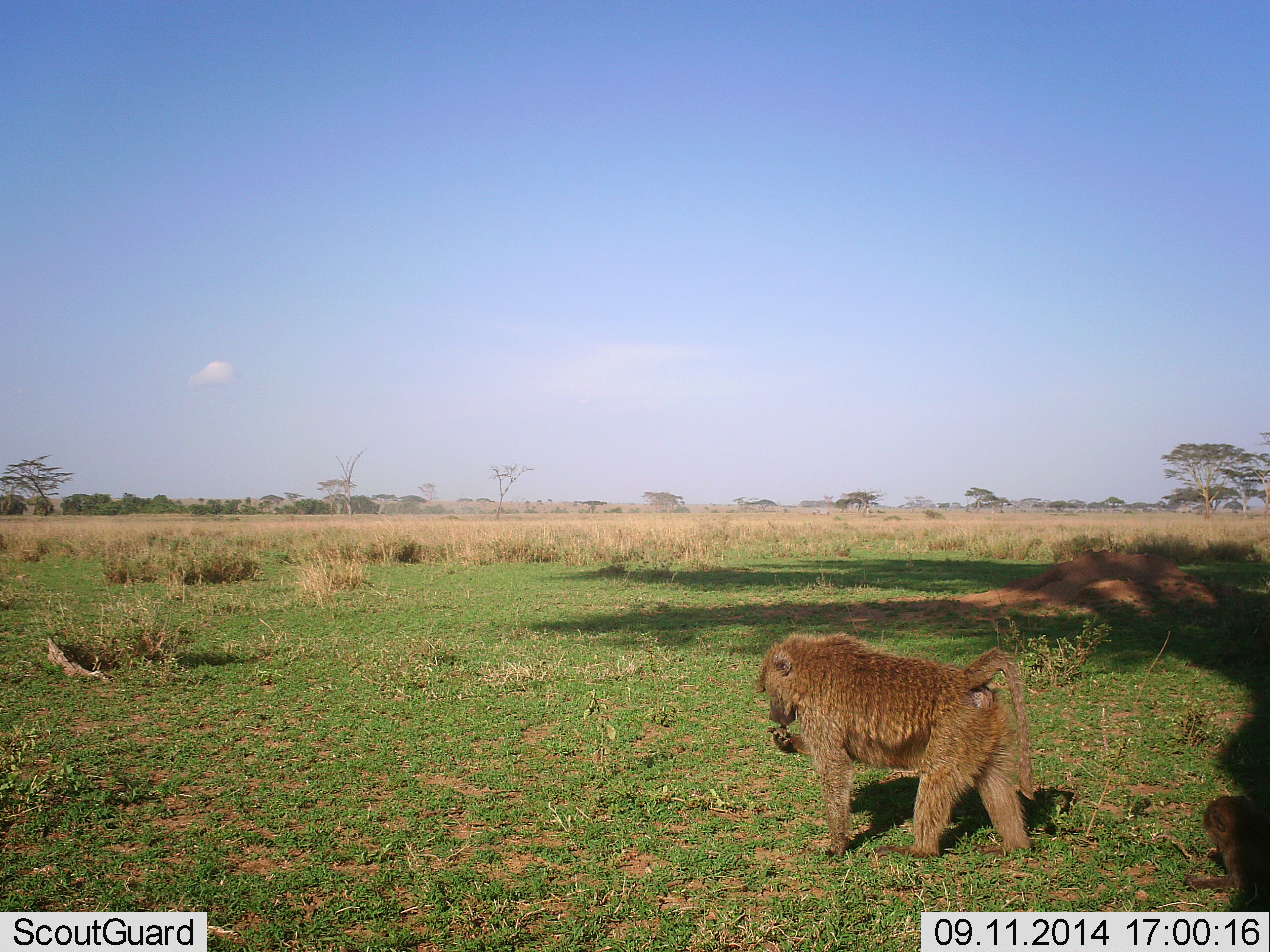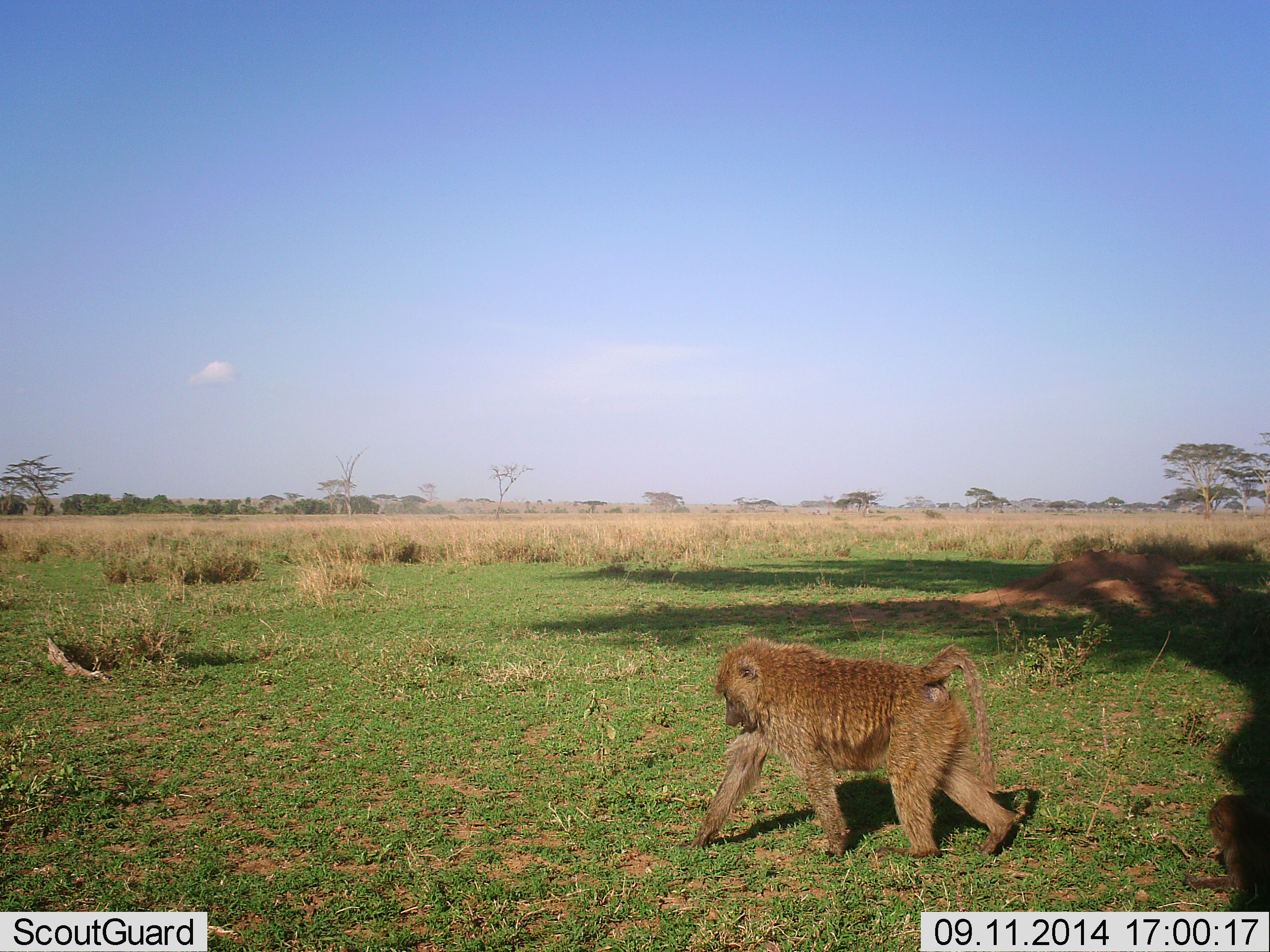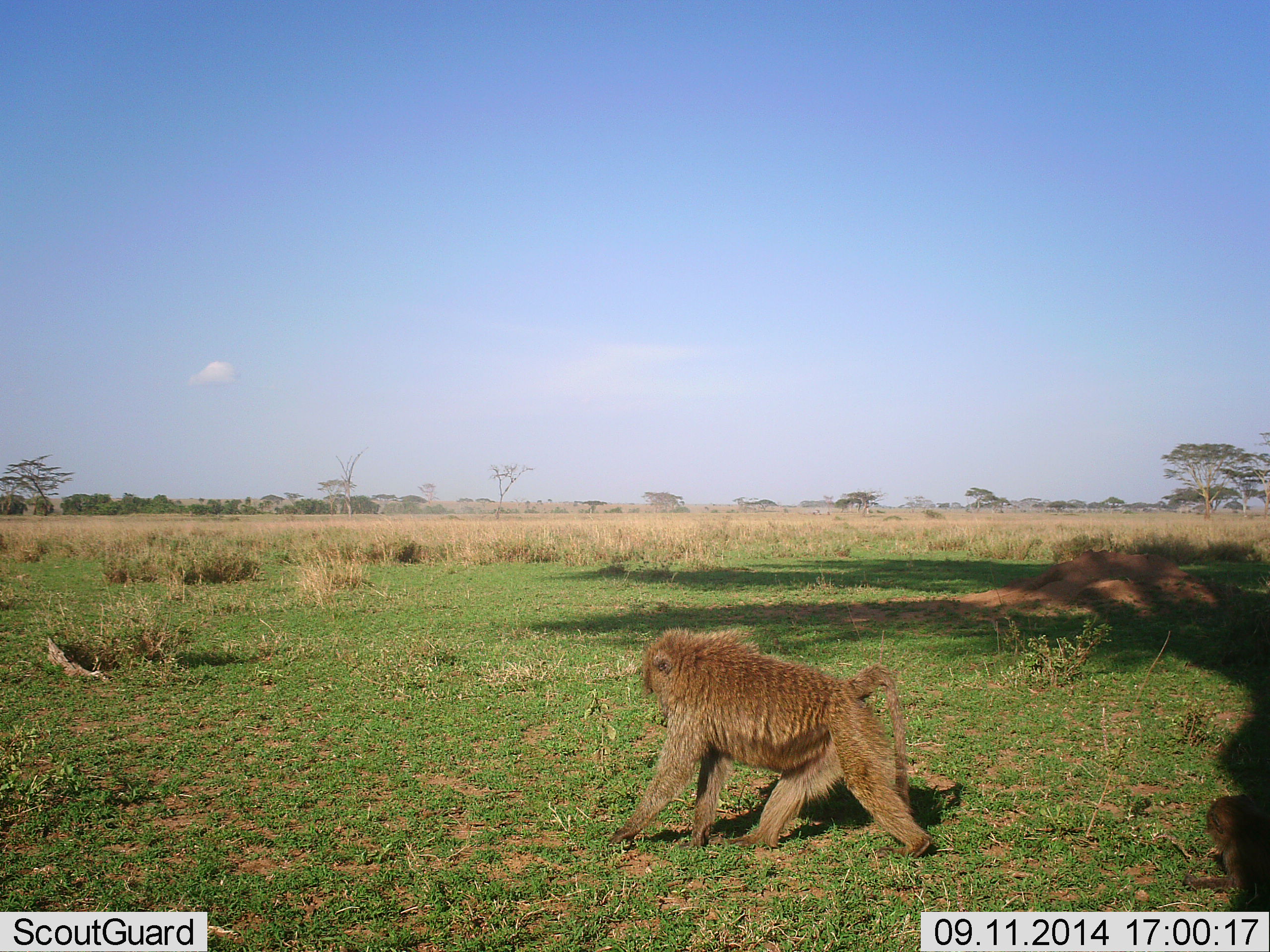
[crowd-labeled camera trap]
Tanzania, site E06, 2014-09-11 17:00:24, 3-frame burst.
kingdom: Animalia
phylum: Chordata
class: Mammalia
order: Primates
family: Cercopithecidae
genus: Papio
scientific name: Papio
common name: baboon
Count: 2.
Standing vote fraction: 20%.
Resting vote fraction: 20%.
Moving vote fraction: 90%.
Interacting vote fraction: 0%.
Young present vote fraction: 40%.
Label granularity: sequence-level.